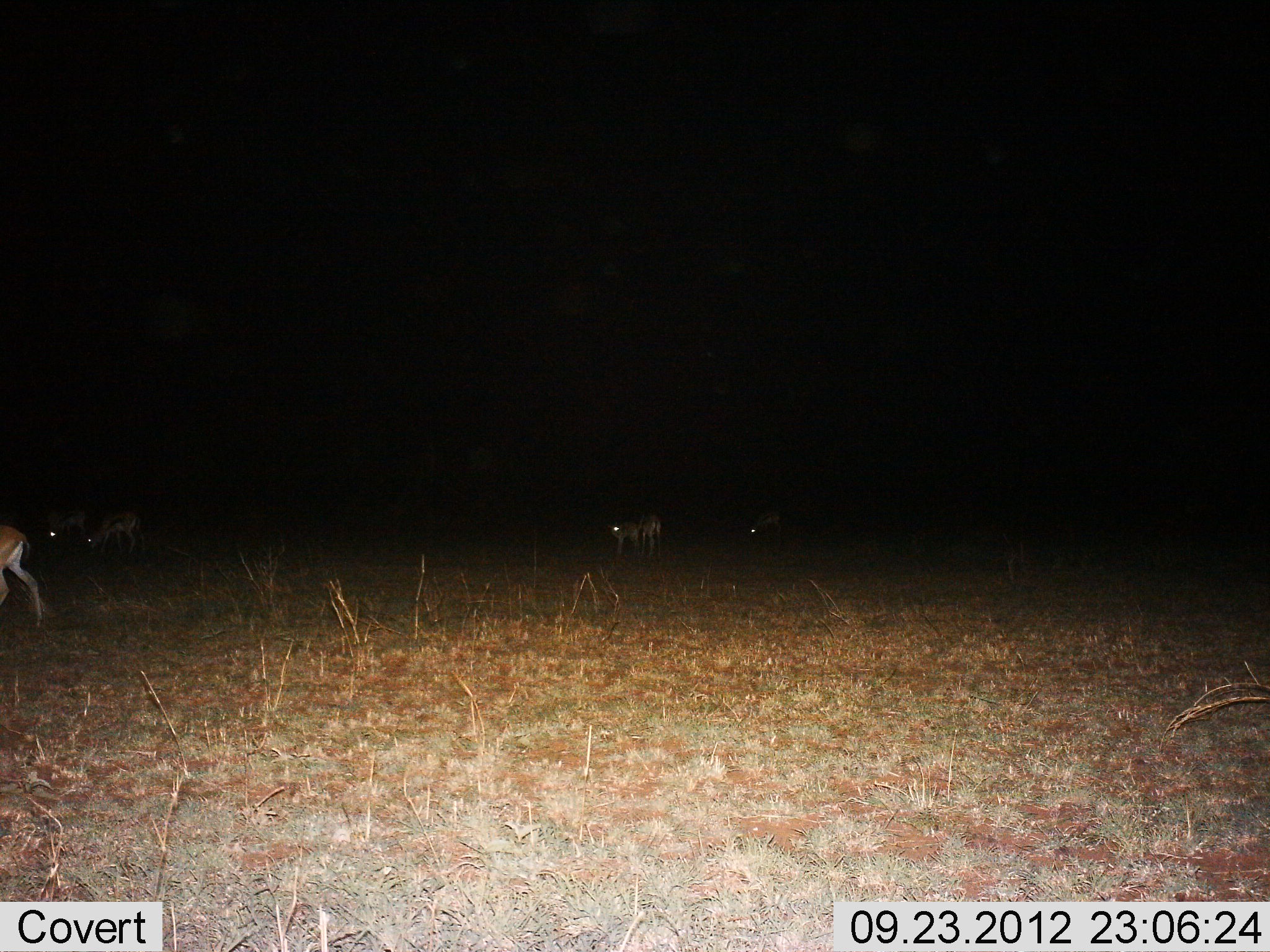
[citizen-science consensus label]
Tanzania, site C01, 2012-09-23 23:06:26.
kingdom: Animalia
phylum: Chordata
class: Mammalia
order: Artiodactyla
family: Bovidae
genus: Eudorcas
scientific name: Eudorcas thomsonii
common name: thomson's gazelle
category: gazellethomsons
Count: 5.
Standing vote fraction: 60%.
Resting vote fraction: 0%.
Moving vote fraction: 50%.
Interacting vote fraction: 0%.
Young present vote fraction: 0%.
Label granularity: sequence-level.